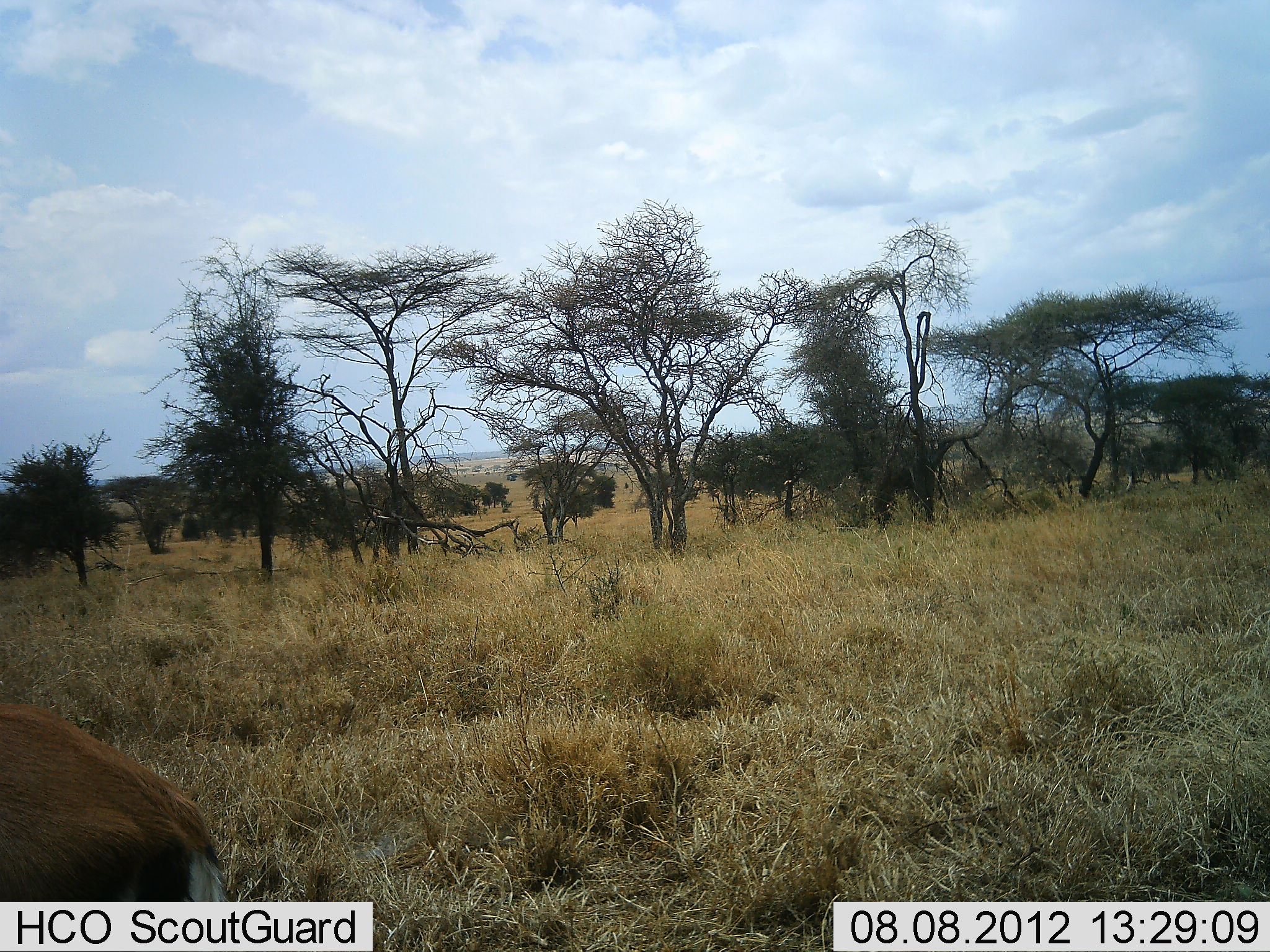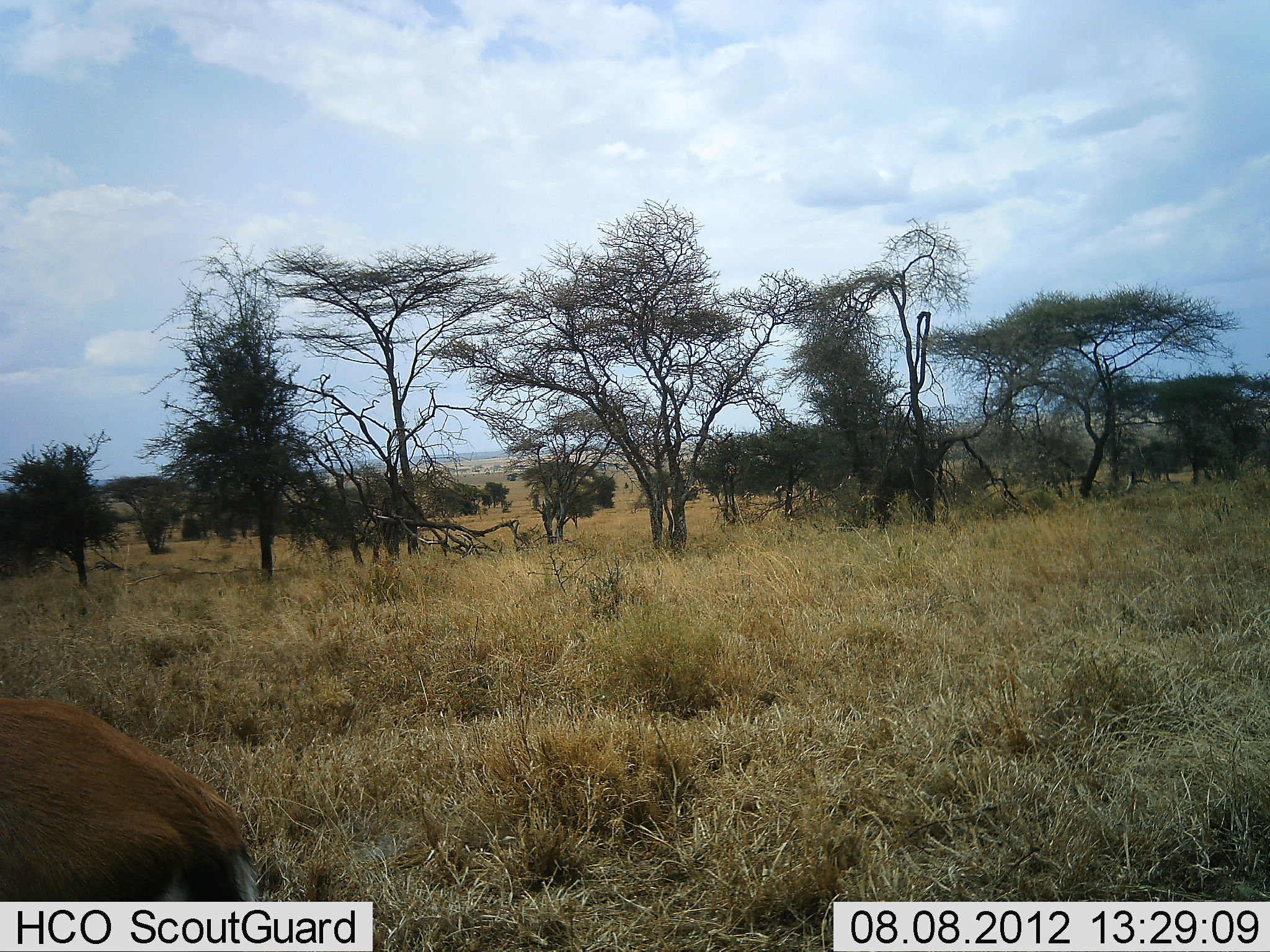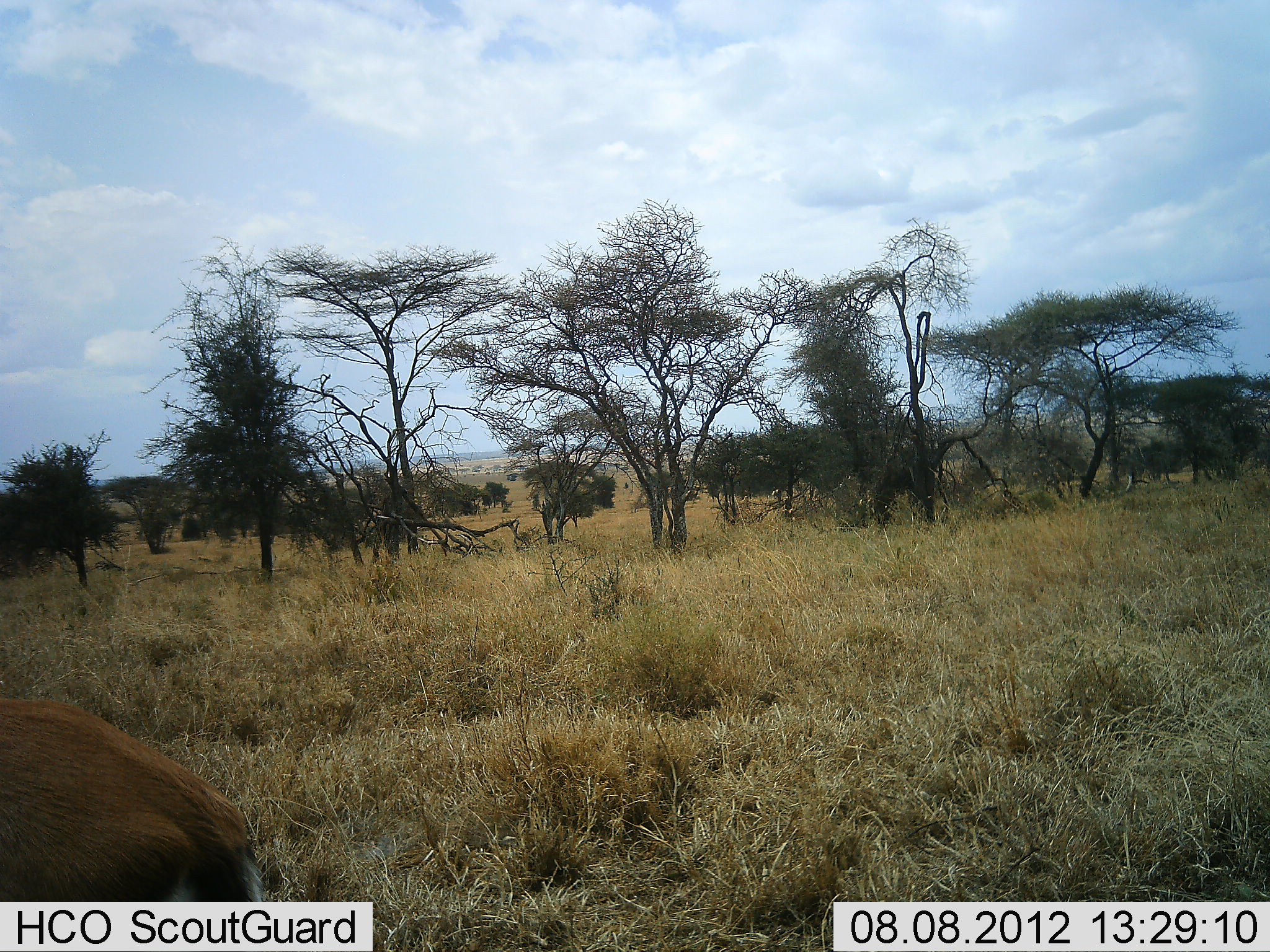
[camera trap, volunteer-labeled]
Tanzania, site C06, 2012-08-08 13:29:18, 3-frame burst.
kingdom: Animalia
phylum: Chordata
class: Mammalia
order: Artiodactyla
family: Bovidae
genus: Aepyceros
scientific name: Aepyceros melampus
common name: impala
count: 1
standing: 100%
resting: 0%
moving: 0%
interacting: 0%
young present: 0%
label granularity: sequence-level